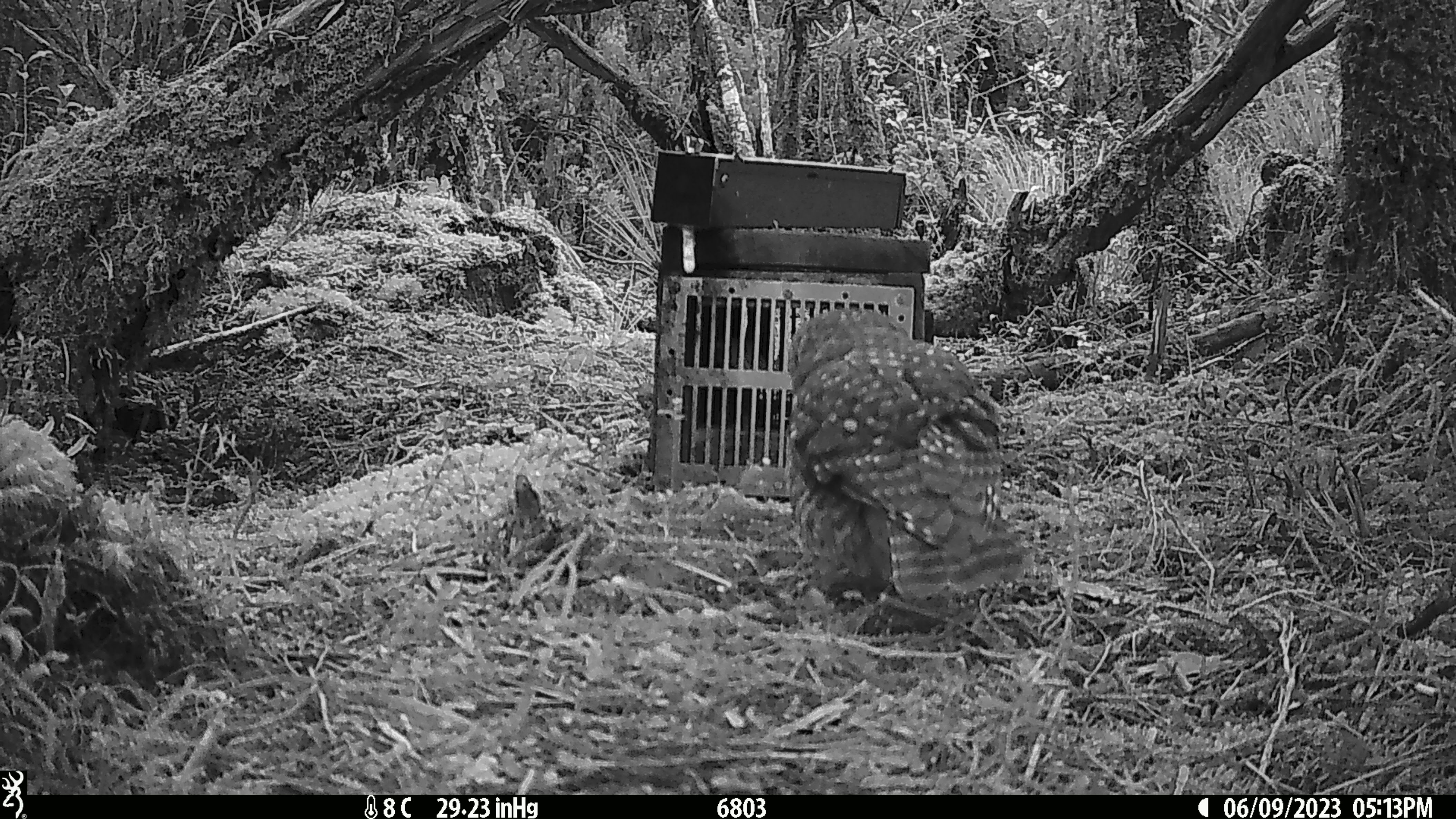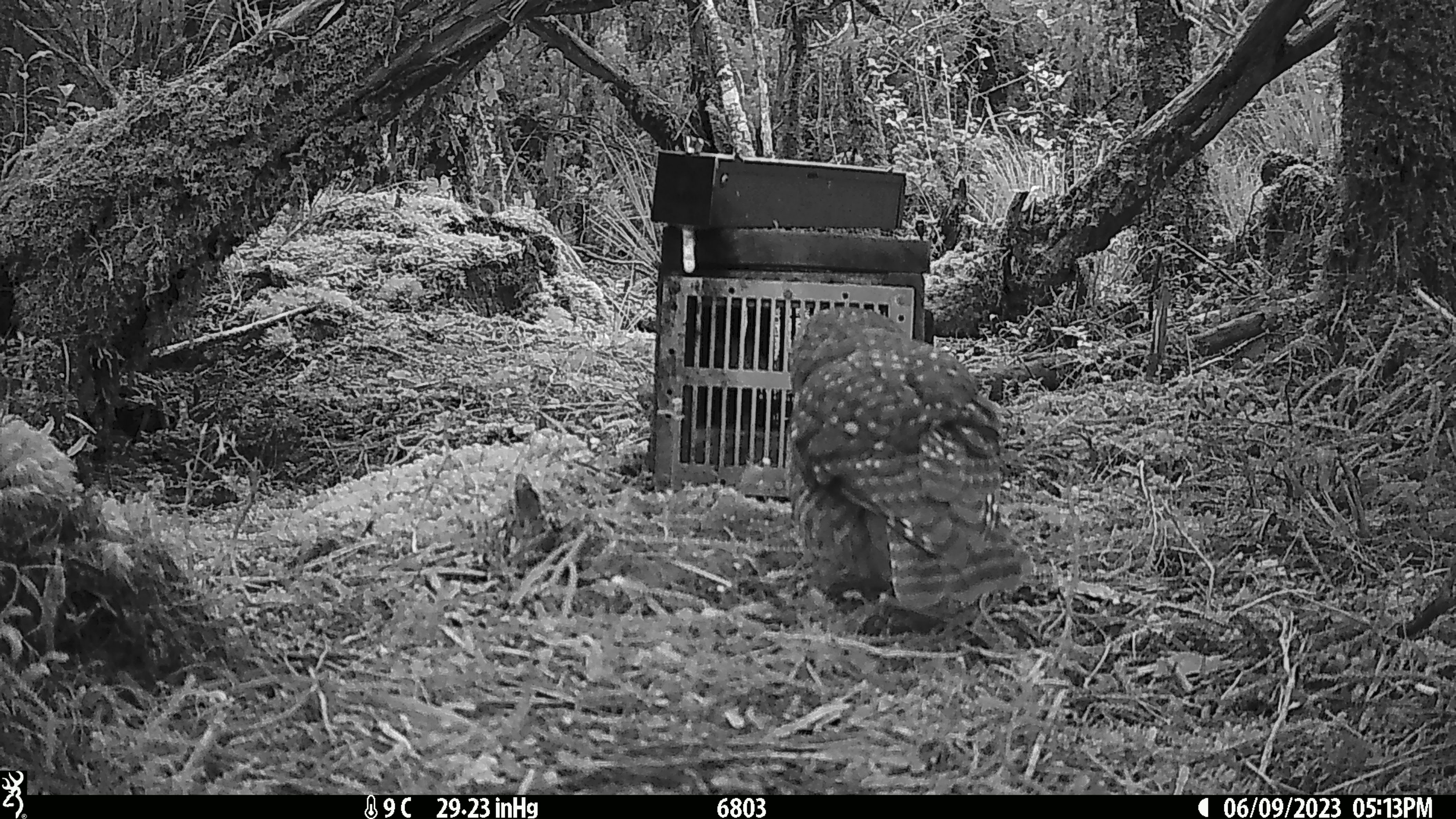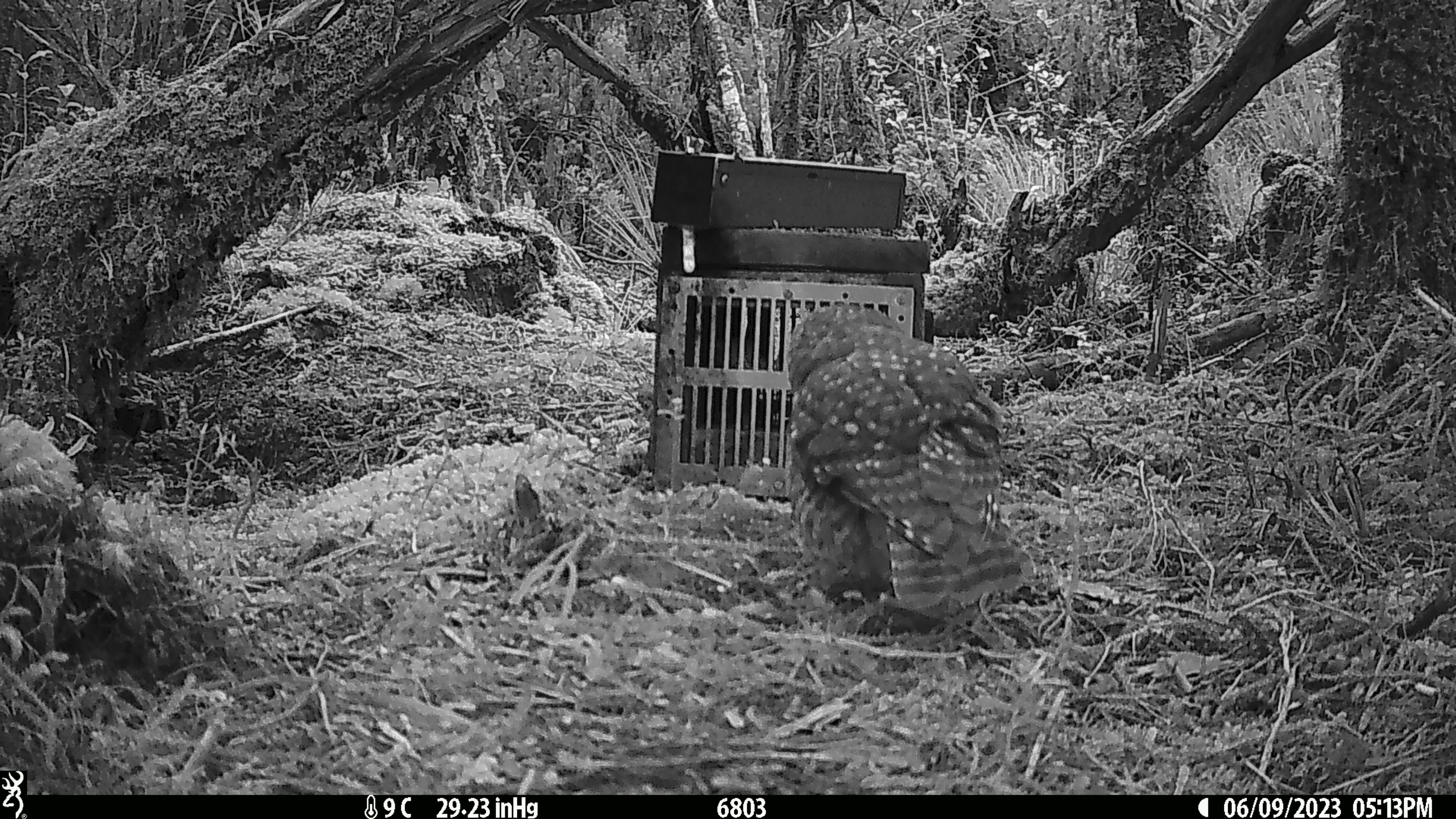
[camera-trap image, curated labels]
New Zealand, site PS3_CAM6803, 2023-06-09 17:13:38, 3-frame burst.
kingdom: Animalia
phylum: Chordata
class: Aves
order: Strigiformes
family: Strigidae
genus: Ninox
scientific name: Ninox novaeseelandiae novaeseelandiae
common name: morepork